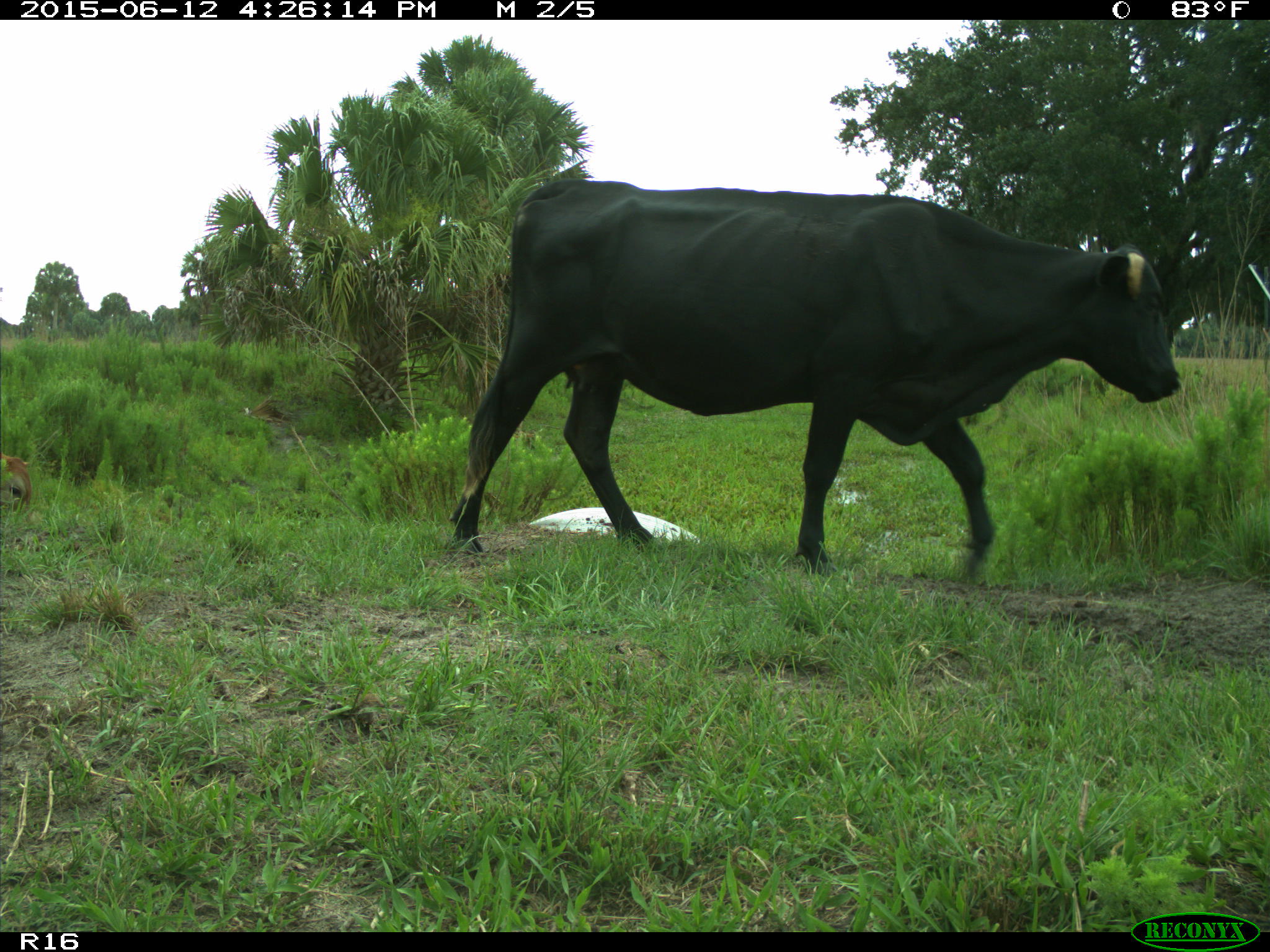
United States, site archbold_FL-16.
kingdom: Animalia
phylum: Chordata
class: Mammalia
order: Artiodactyla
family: Bovidae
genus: Bos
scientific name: Bos taurus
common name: domestic cow